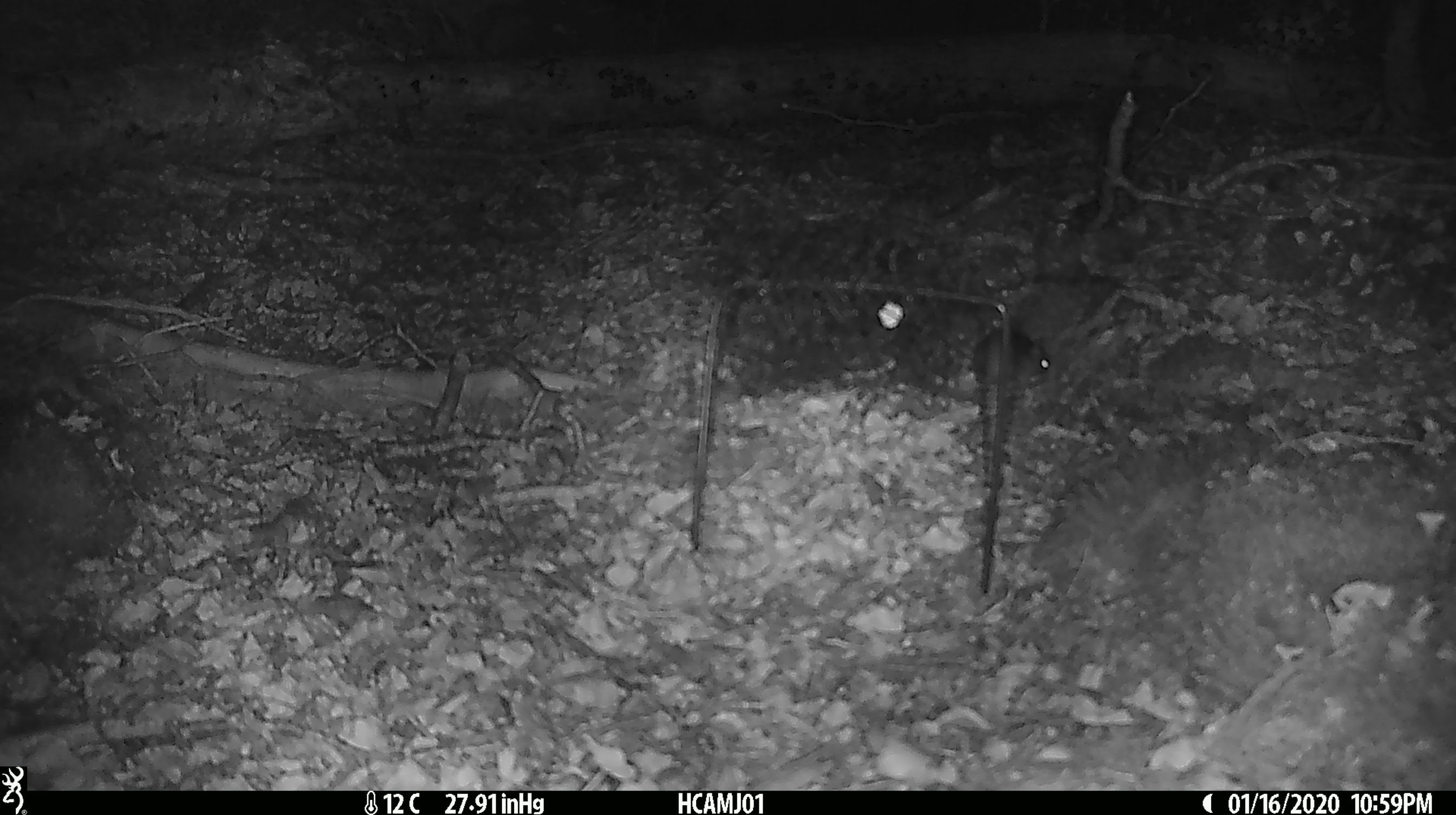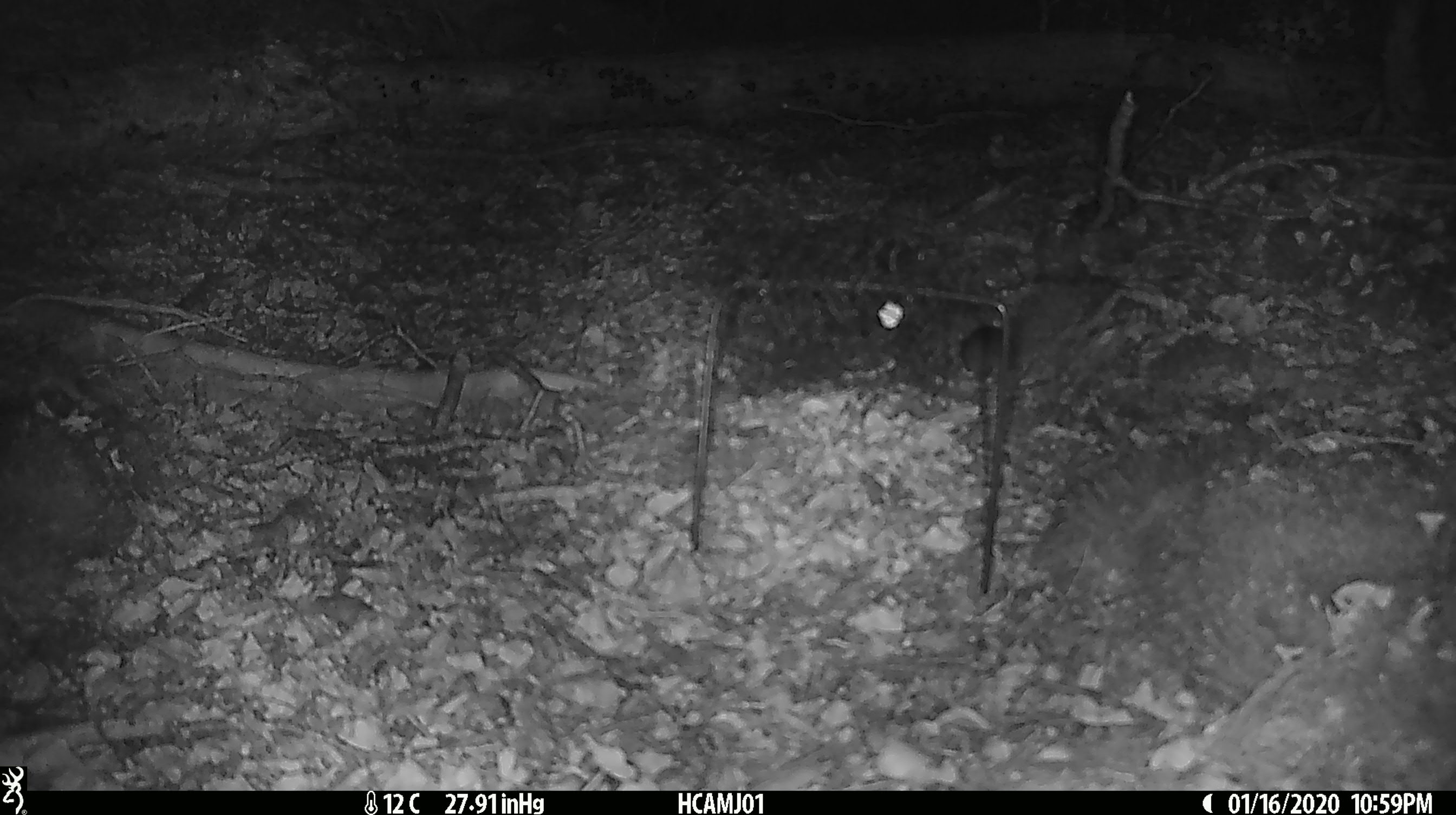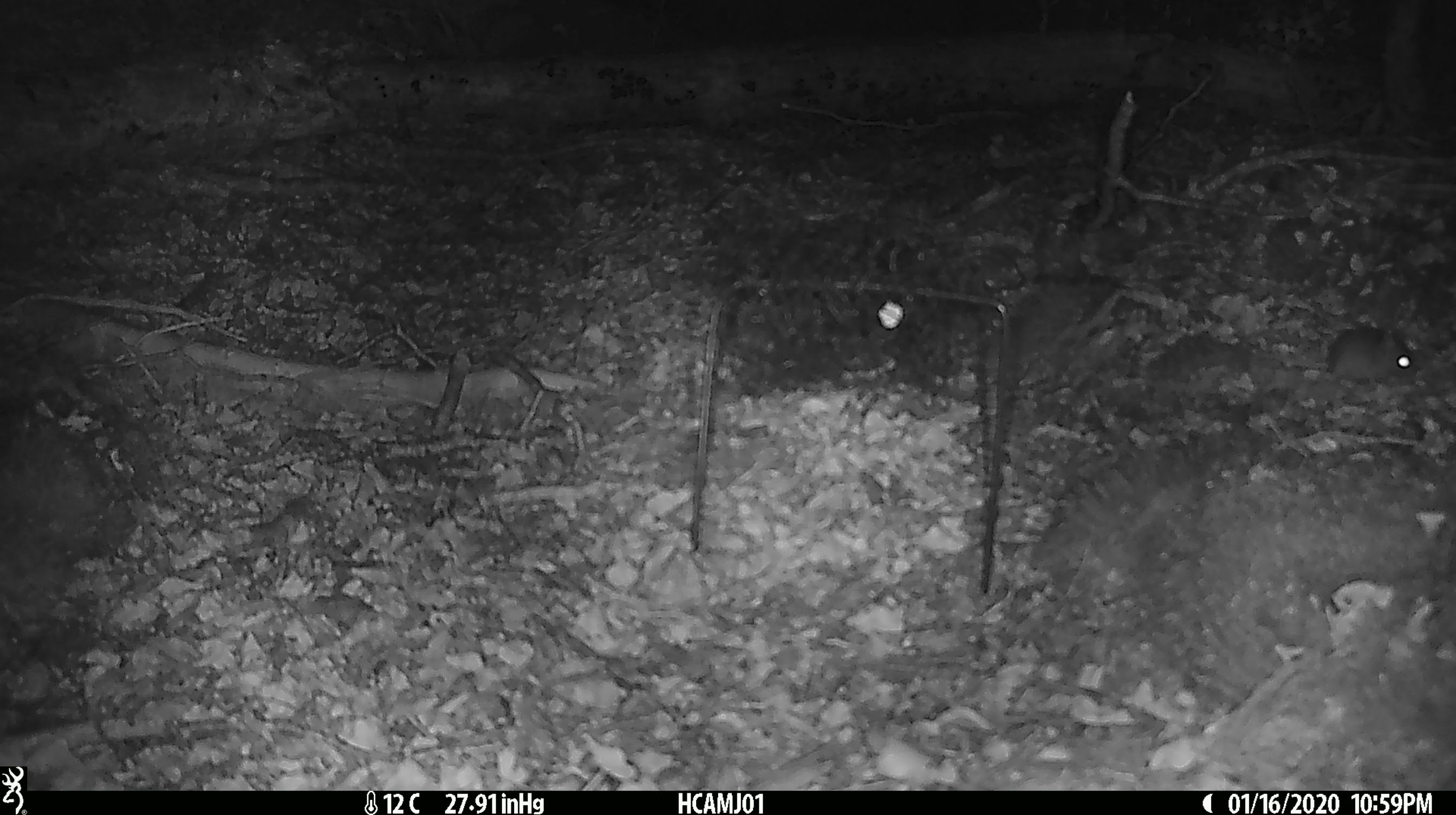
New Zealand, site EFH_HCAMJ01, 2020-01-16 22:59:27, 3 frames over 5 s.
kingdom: Animalia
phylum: Chordata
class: Mammalia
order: Rodentia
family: Muridae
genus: Mus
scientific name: Mus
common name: mouse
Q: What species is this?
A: Mouse (Mus).